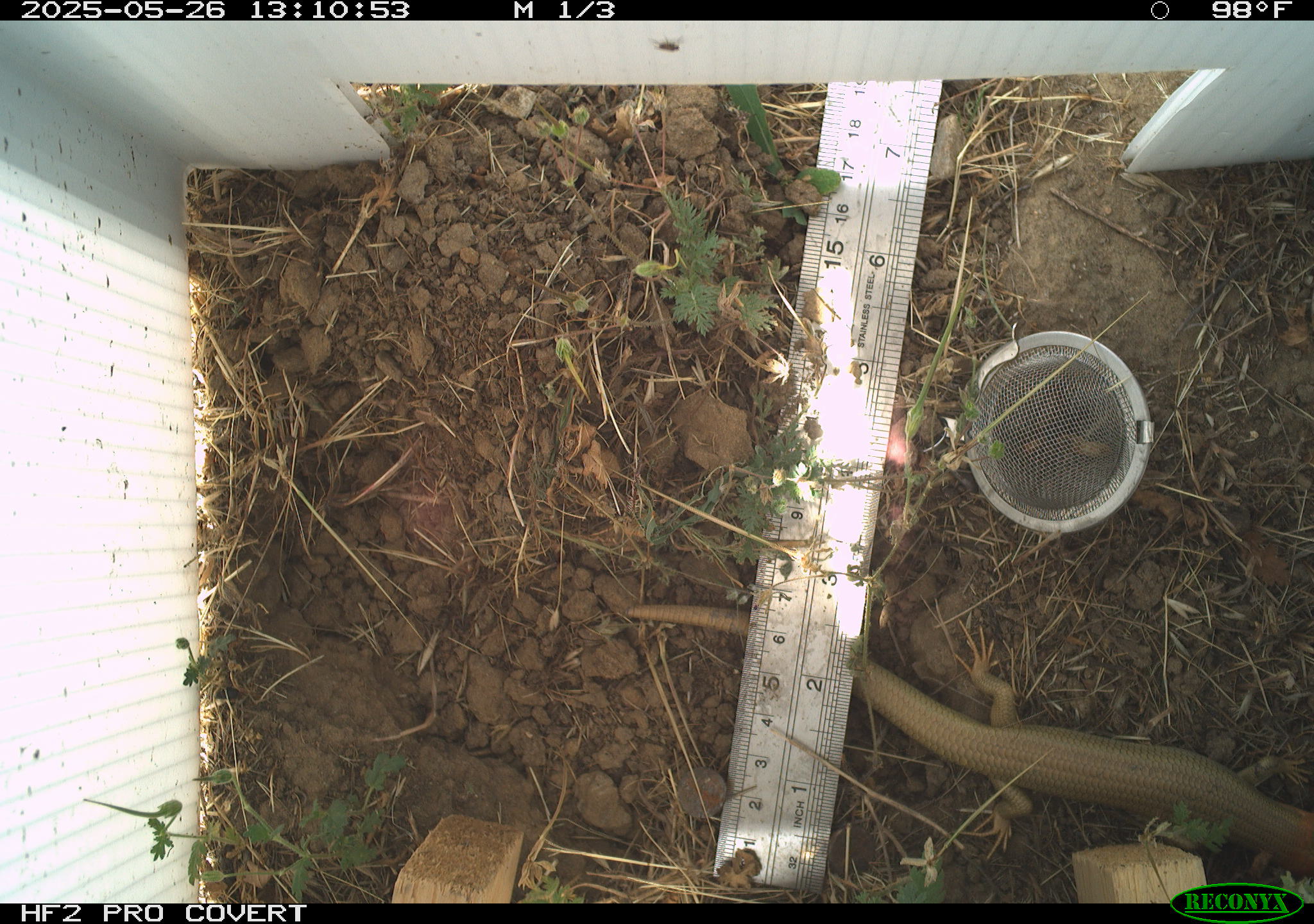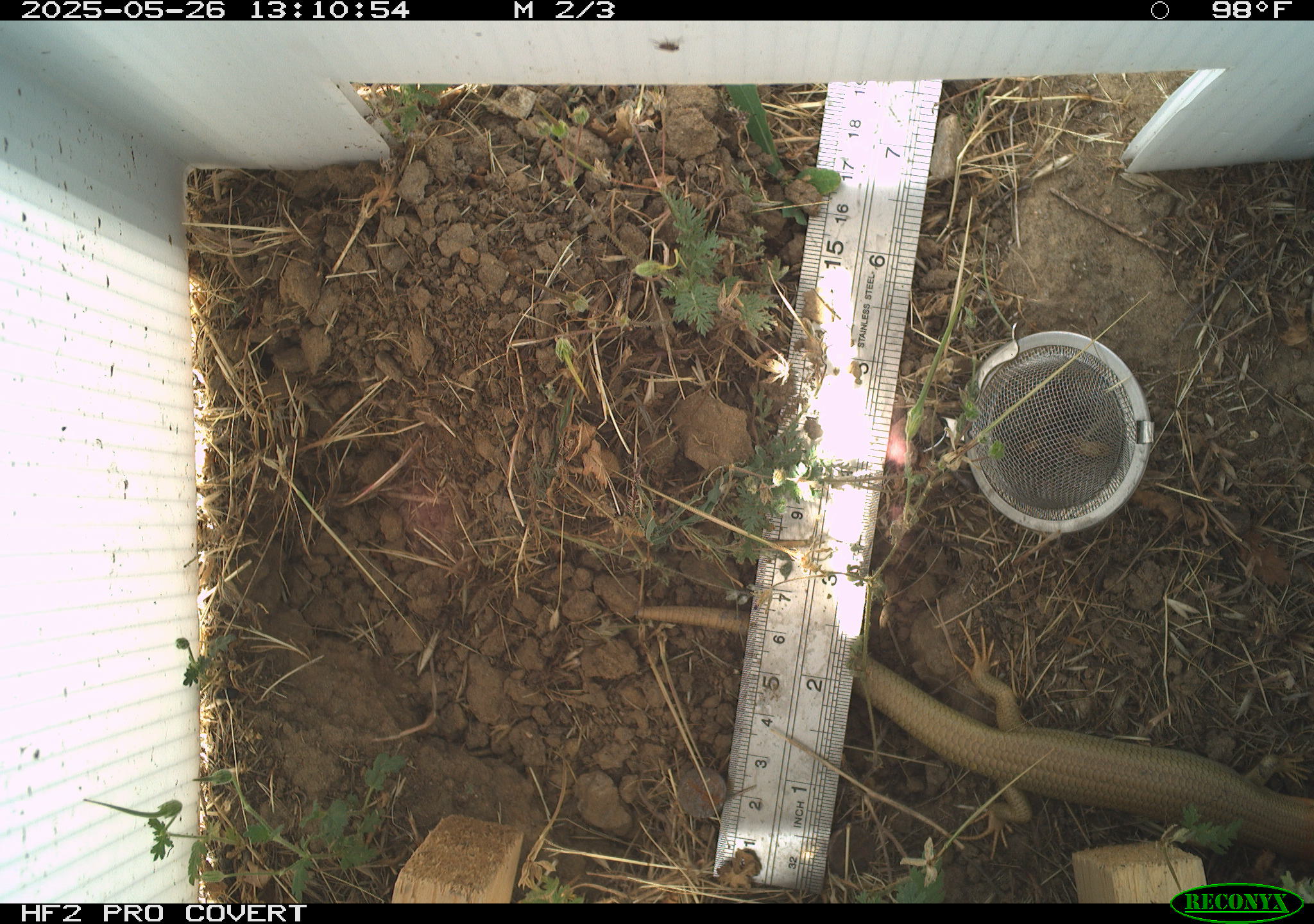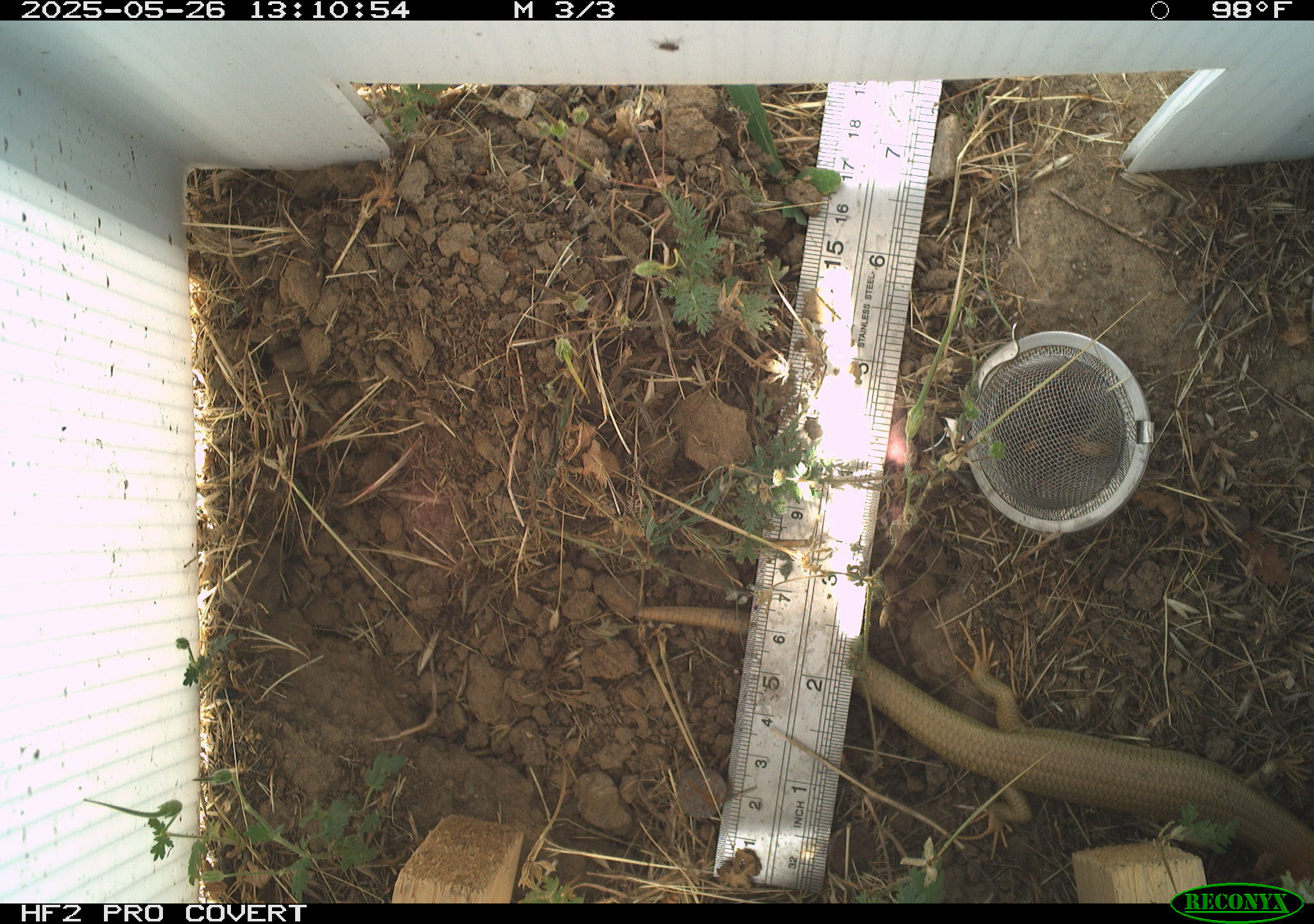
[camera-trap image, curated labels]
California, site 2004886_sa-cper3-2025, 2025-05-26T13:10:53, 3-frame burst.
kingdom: Animalia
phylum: Chordata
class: Reptilia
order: Squamata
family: Scincidae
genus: Plestiodon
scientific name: Plestiodon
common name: blue-tailed skinks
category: plestiodon species